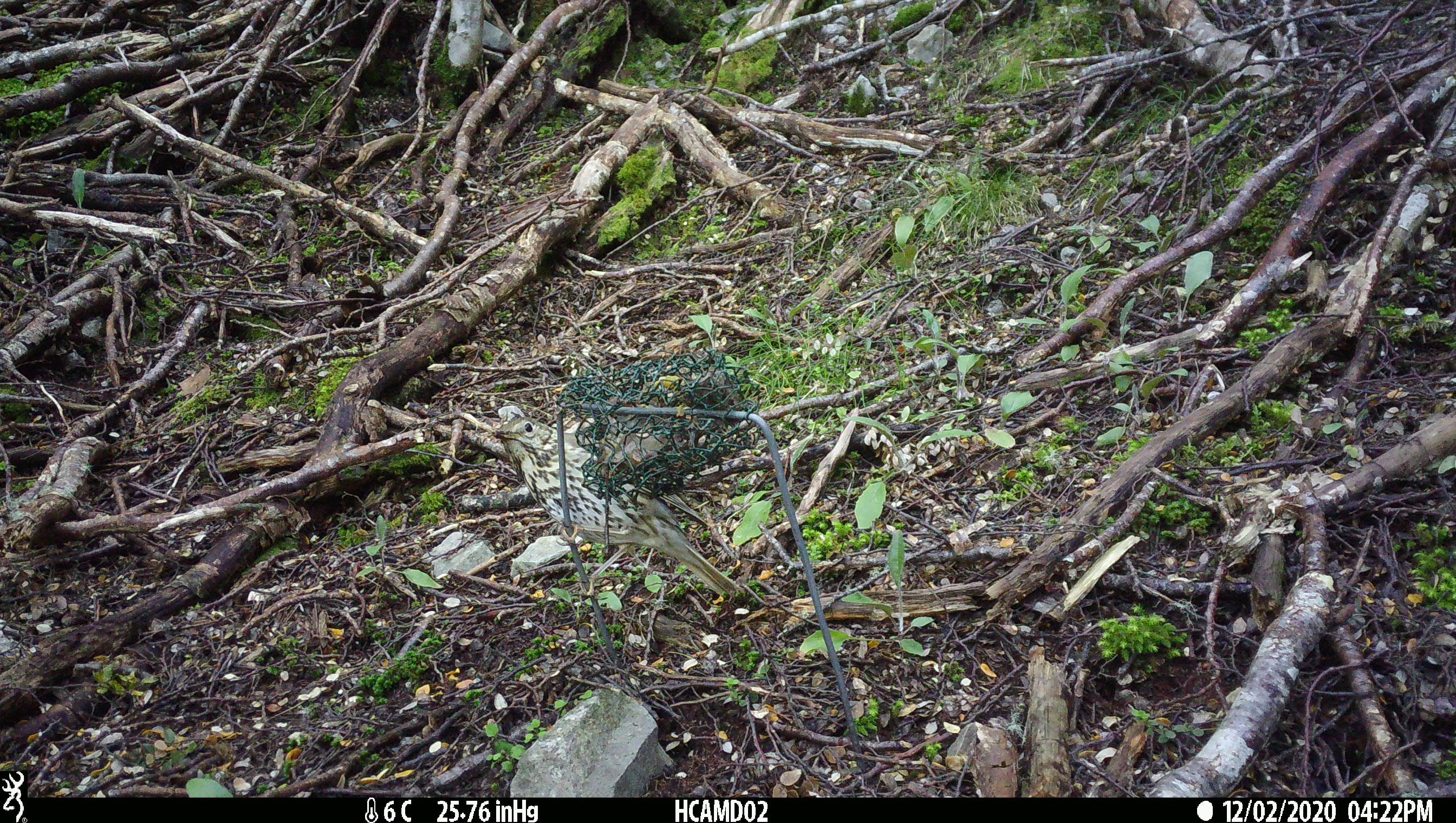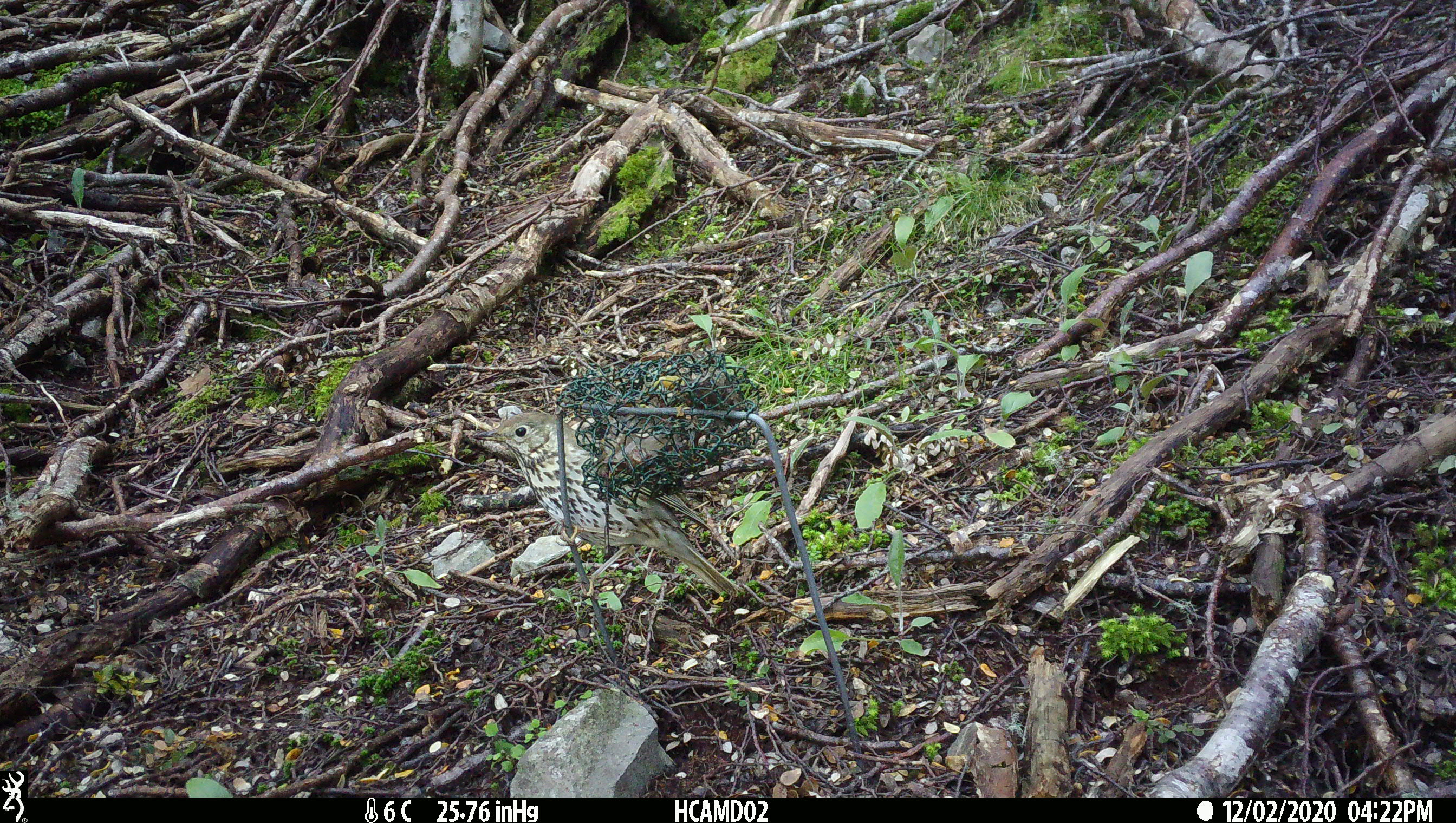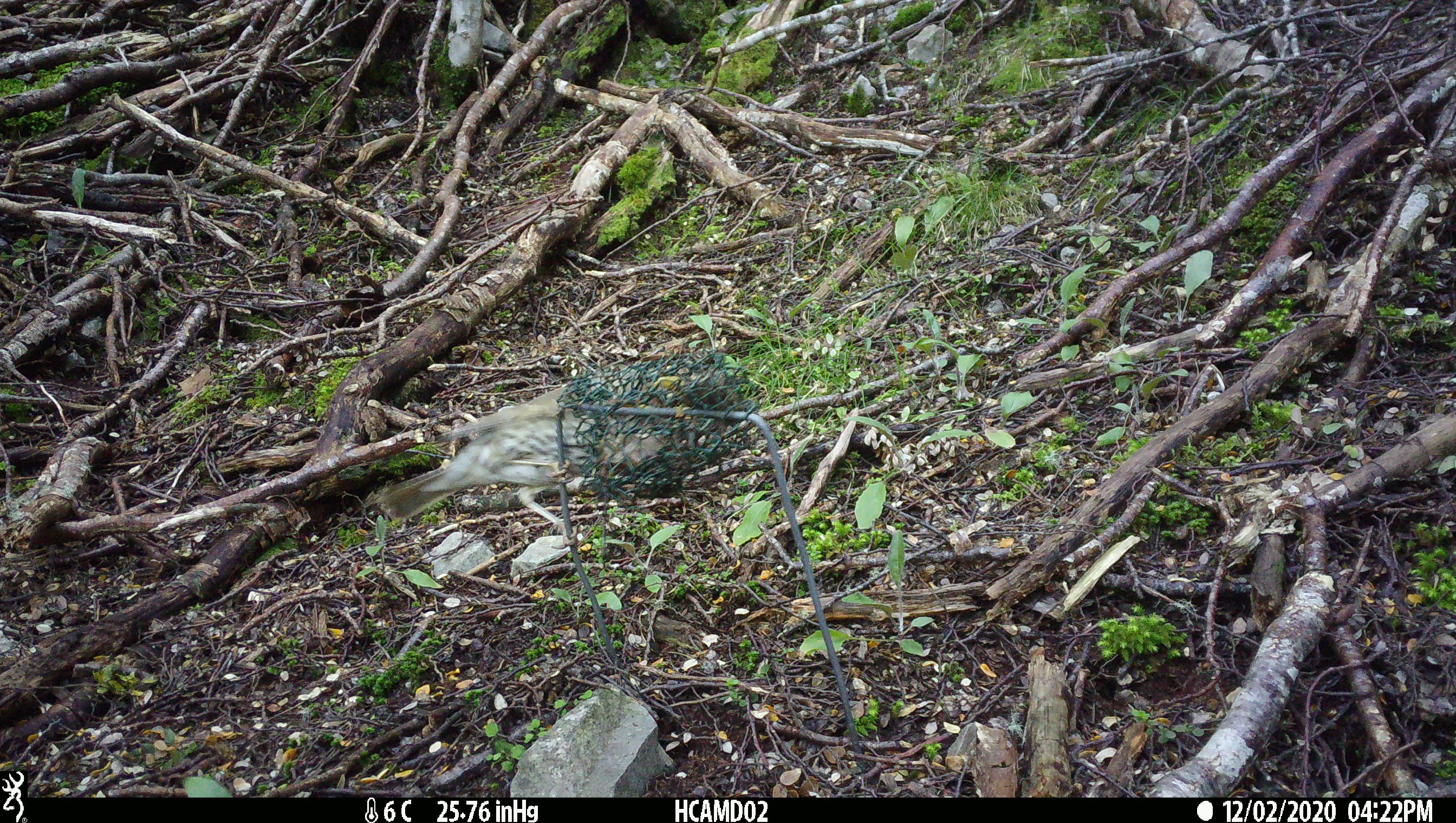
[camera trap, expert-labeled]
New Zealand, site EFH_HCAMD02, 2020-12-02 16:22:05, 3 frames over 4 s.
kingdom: Animalia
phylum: Chordata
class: Aves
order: Passeriformes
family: Turdidae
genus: Turdus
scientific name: Turdus philomelos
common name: song thrush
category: thrush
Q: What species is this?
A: Thrush (song thrush) (Turdus philomelos).